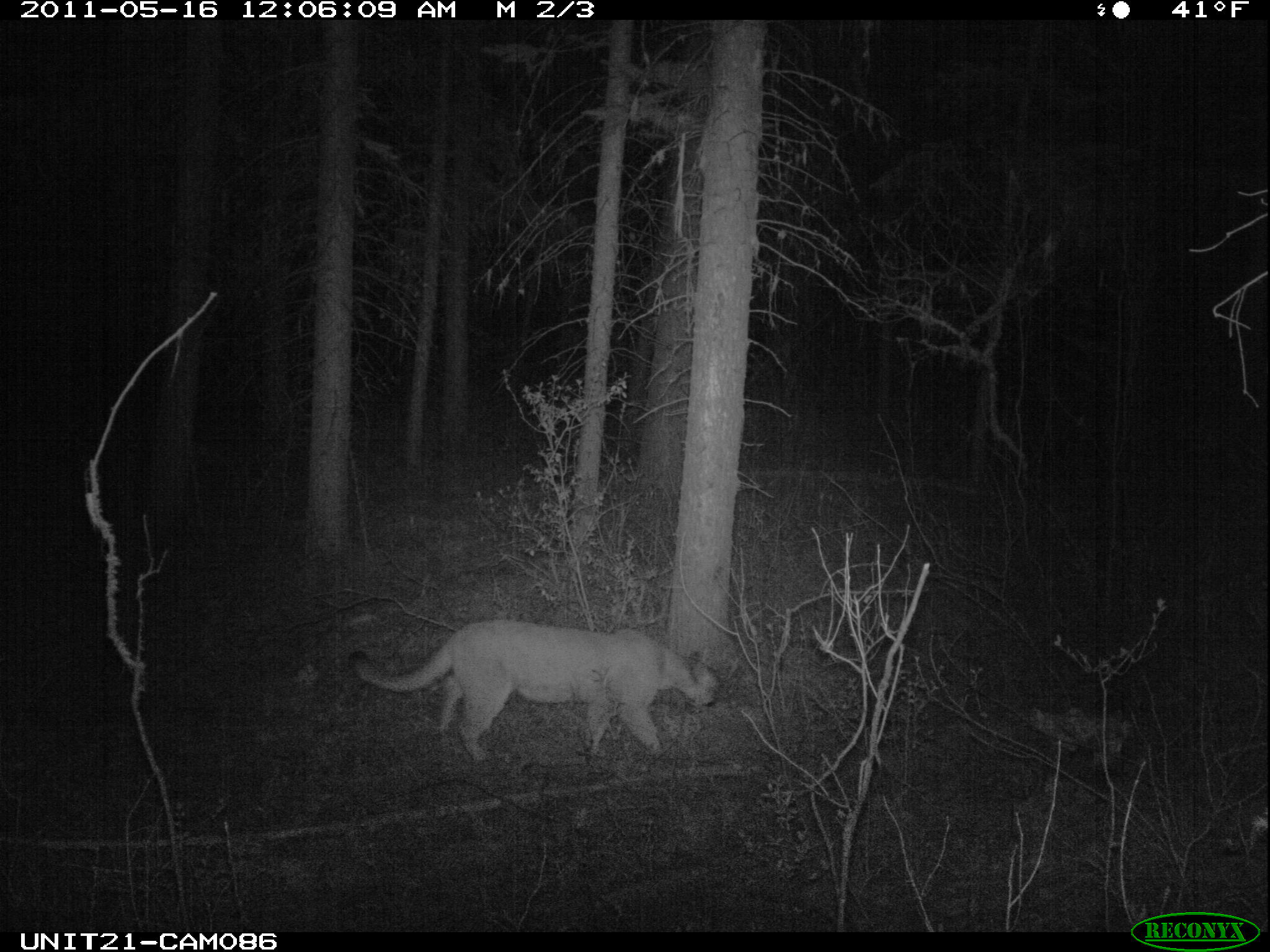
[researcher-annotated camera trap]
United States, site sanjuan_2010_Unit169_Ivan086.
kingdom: Animalia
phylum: Chordata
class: Mammalia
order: Carnivora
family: Felidae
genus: Puma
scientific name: Puma concolor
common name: mountain lion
Puma concolor (mountain lion).